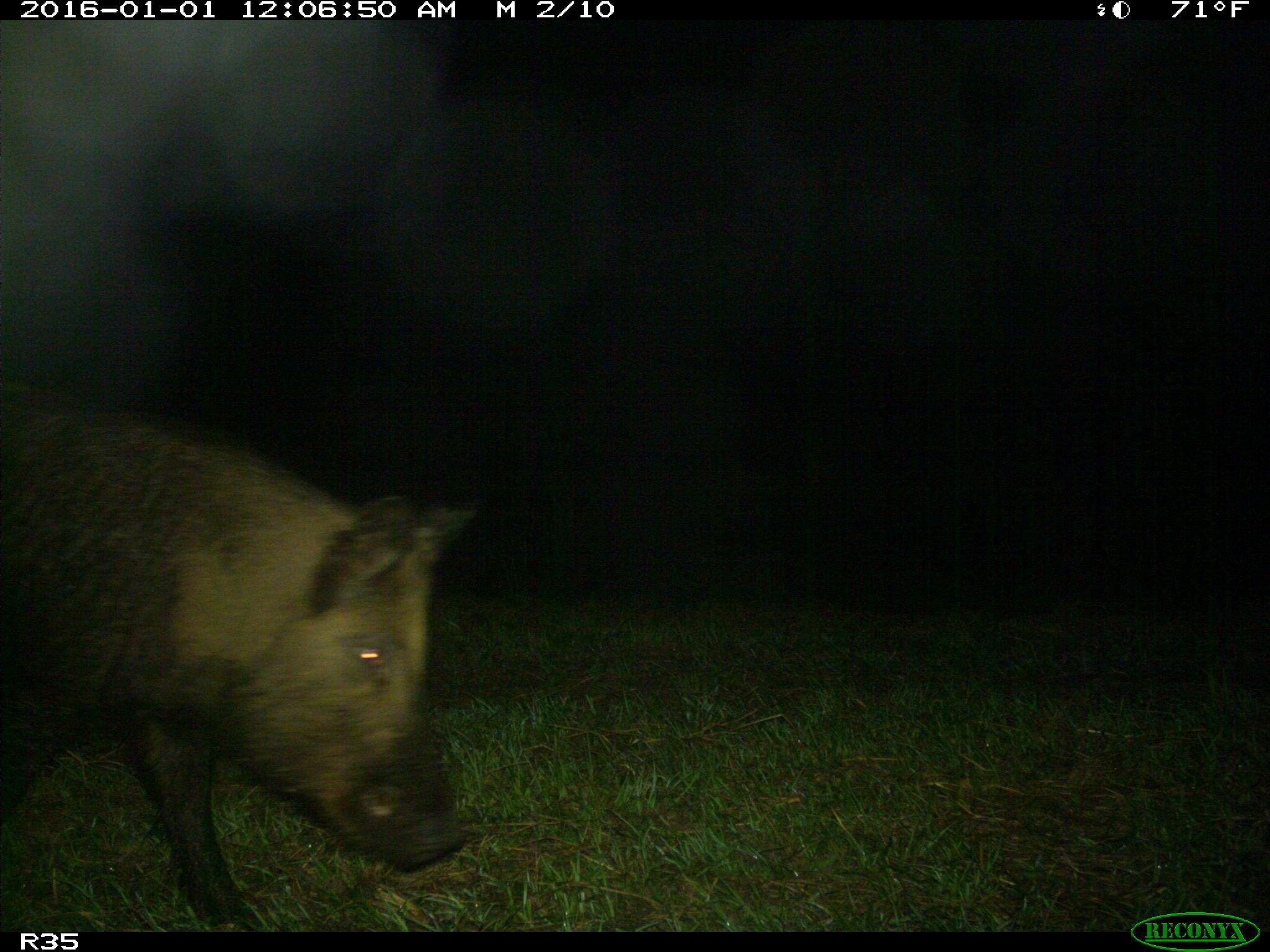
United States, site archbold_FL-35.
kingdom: Animalia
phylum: Chordata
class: Mammalia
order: Artiodactyla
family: Suidae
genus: Sus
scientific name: Sus scrofa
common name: wild boar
Sus scrofa (wild boar).